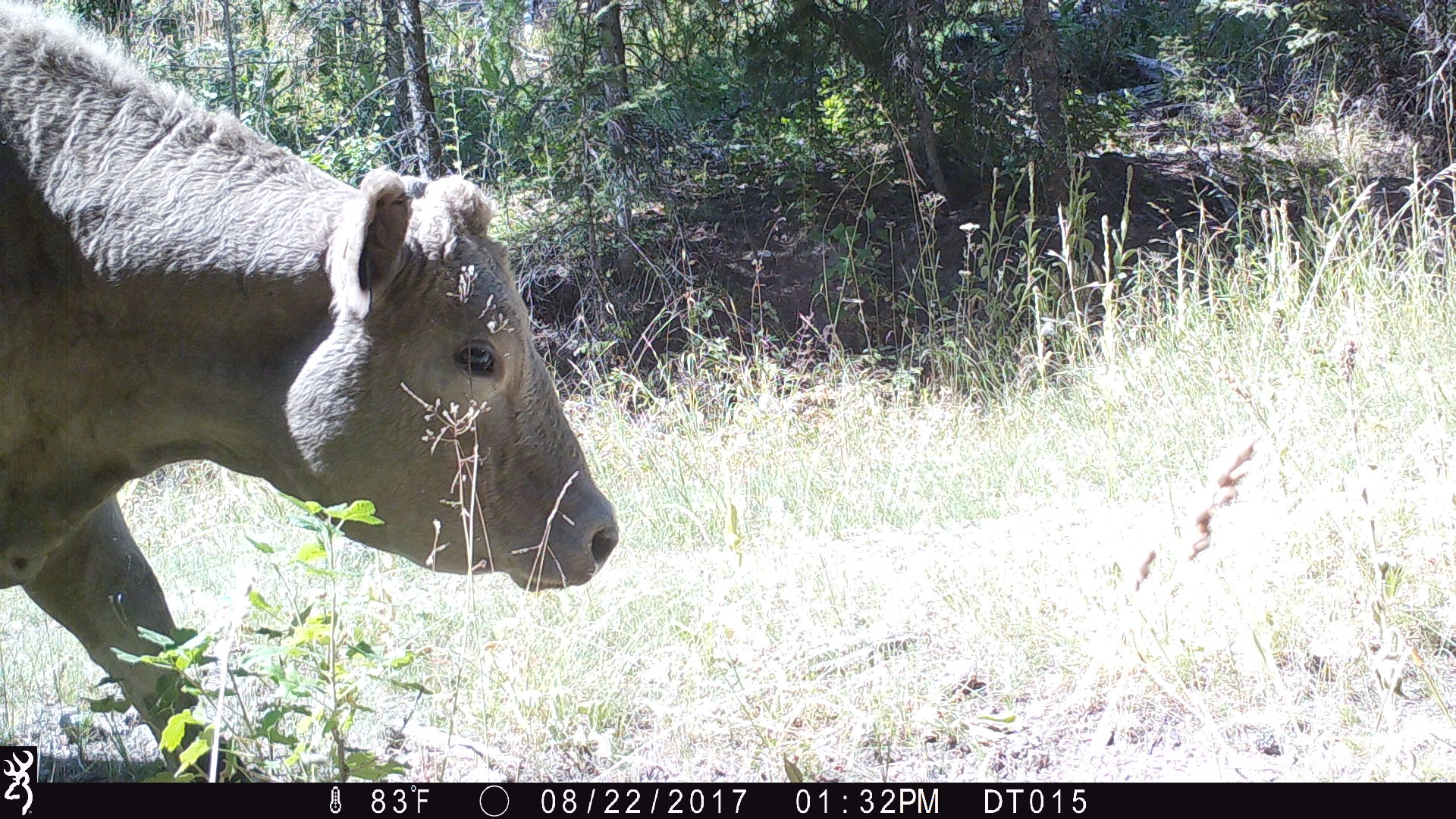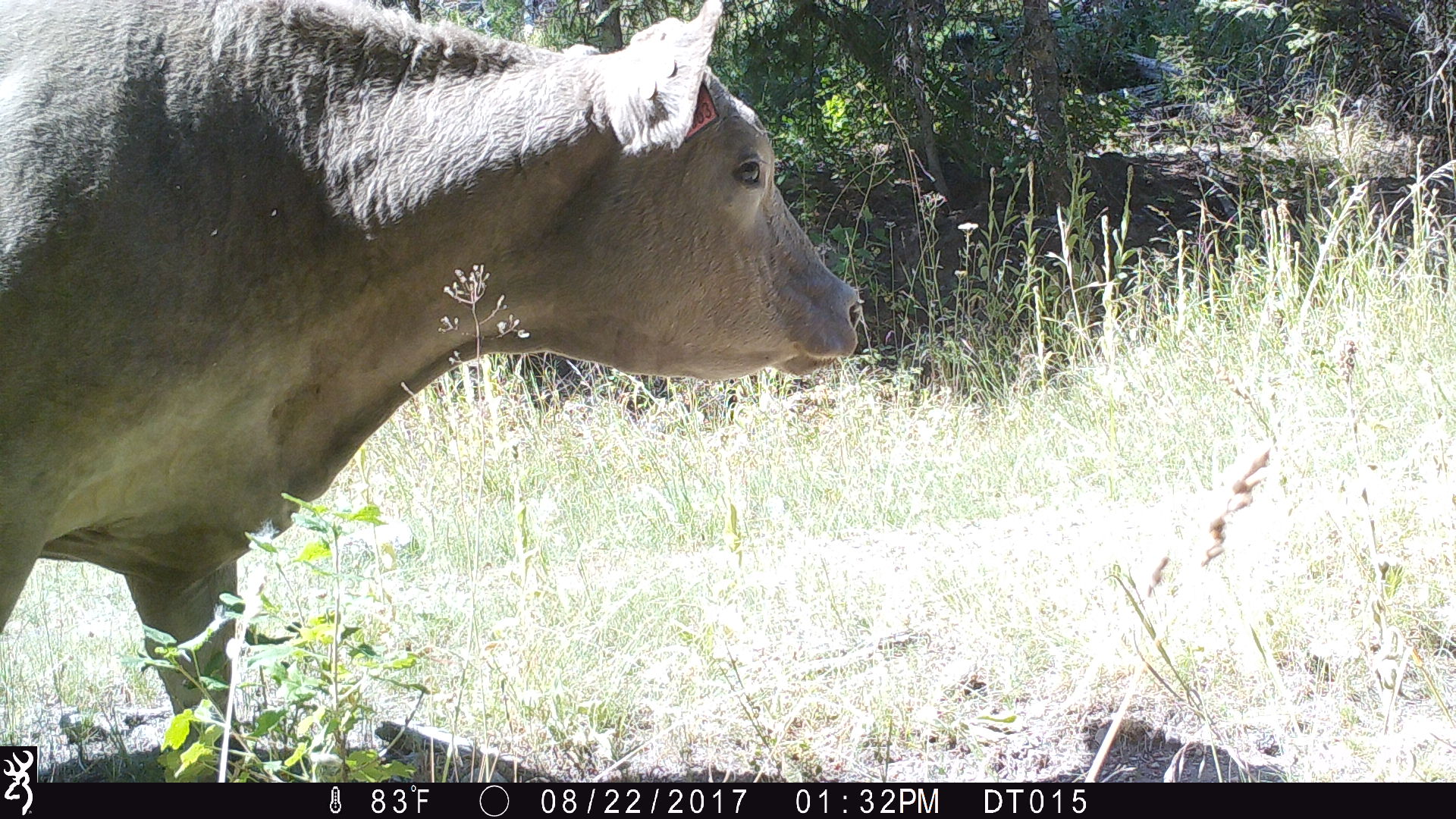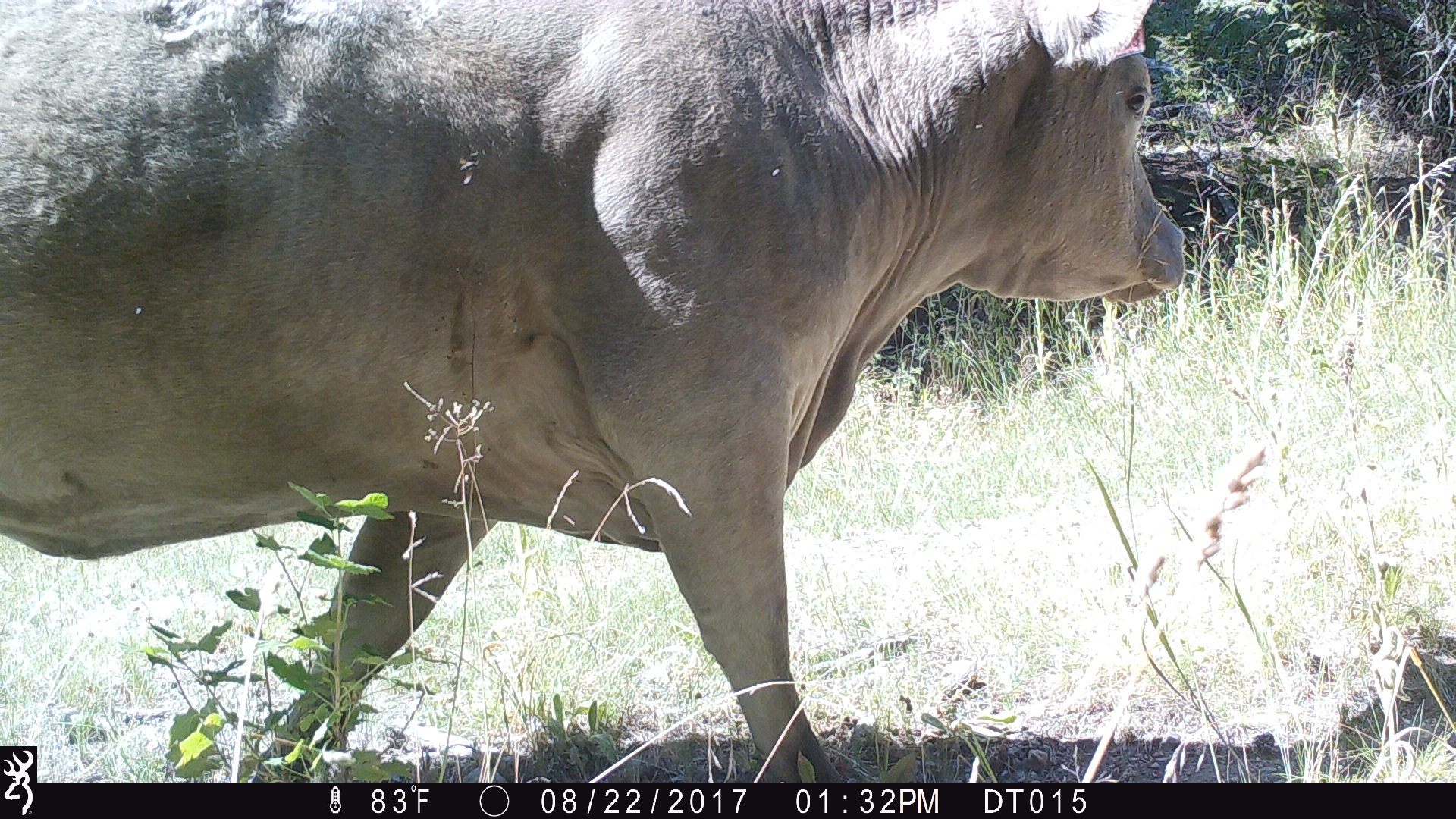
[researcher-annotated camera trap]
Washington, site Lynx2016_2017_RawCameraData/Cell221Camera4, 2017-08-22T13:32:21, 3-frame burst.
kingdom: Animalia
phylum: Chordata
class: Mammalia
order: Artiodactyla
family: Bovidae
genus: Bos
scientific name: Bos taurus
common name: domestic cattle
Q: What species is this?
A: Domestic cattle (Bos taurus).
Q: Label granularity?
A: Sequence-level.